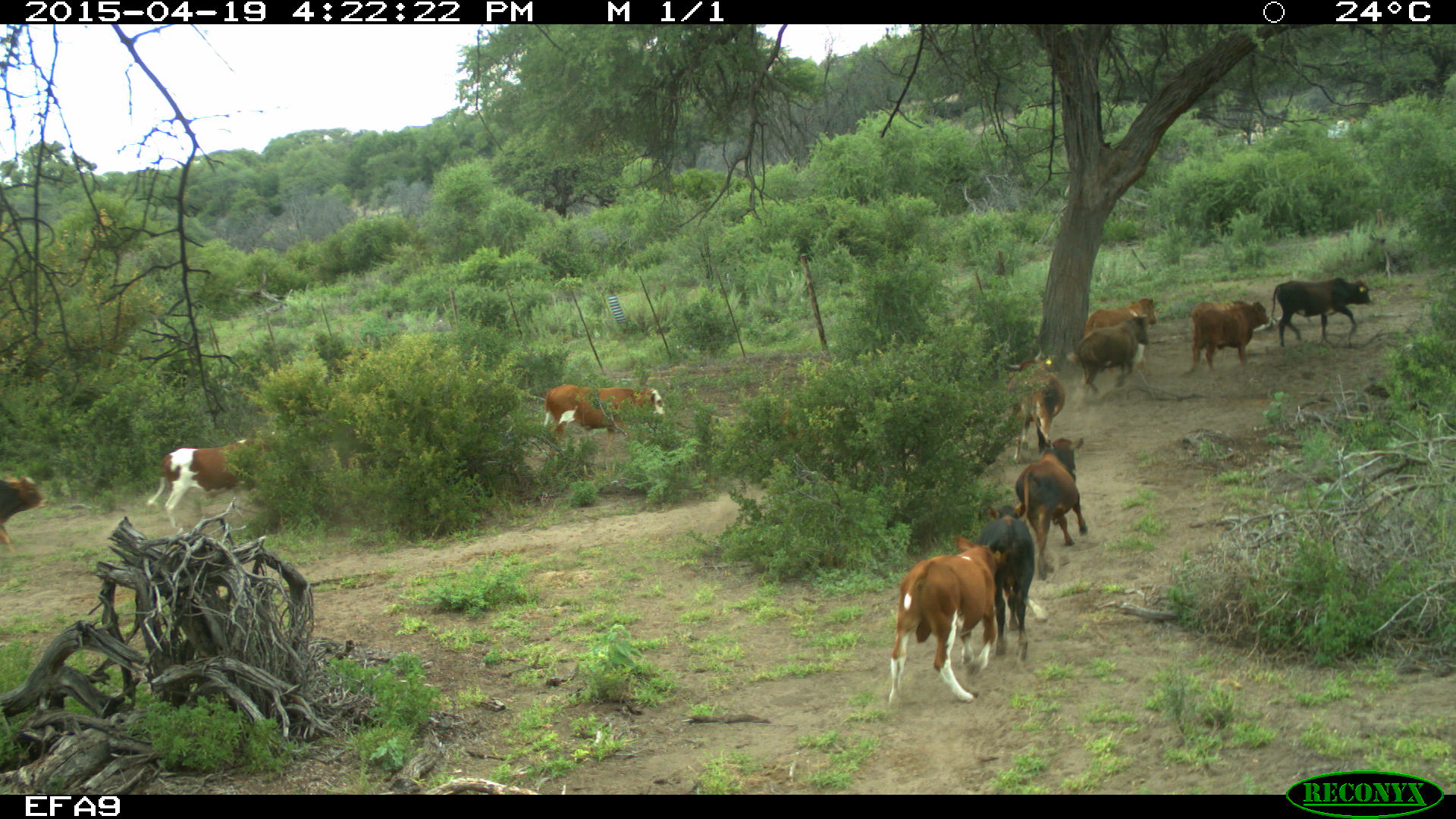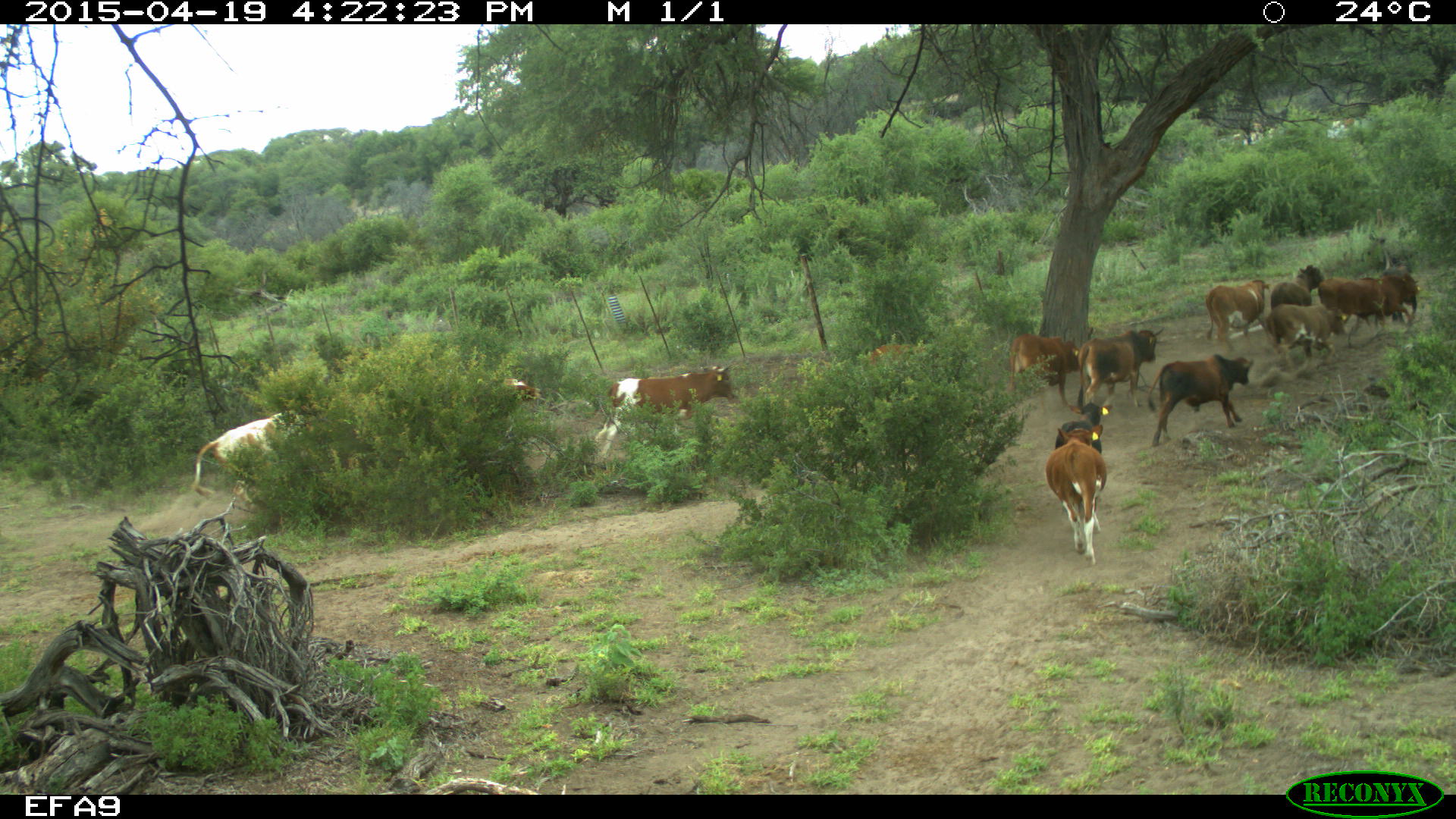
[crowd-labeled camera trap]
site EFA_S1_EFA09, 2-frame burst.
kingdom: Animalia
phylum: Chordata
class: Mammalia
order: Artiodactyla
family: Bovidae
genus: Bos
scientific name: Bos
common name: cattle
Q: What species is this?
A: Cattle (Bos).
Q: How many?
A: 11-50.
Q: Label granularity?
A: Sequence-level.